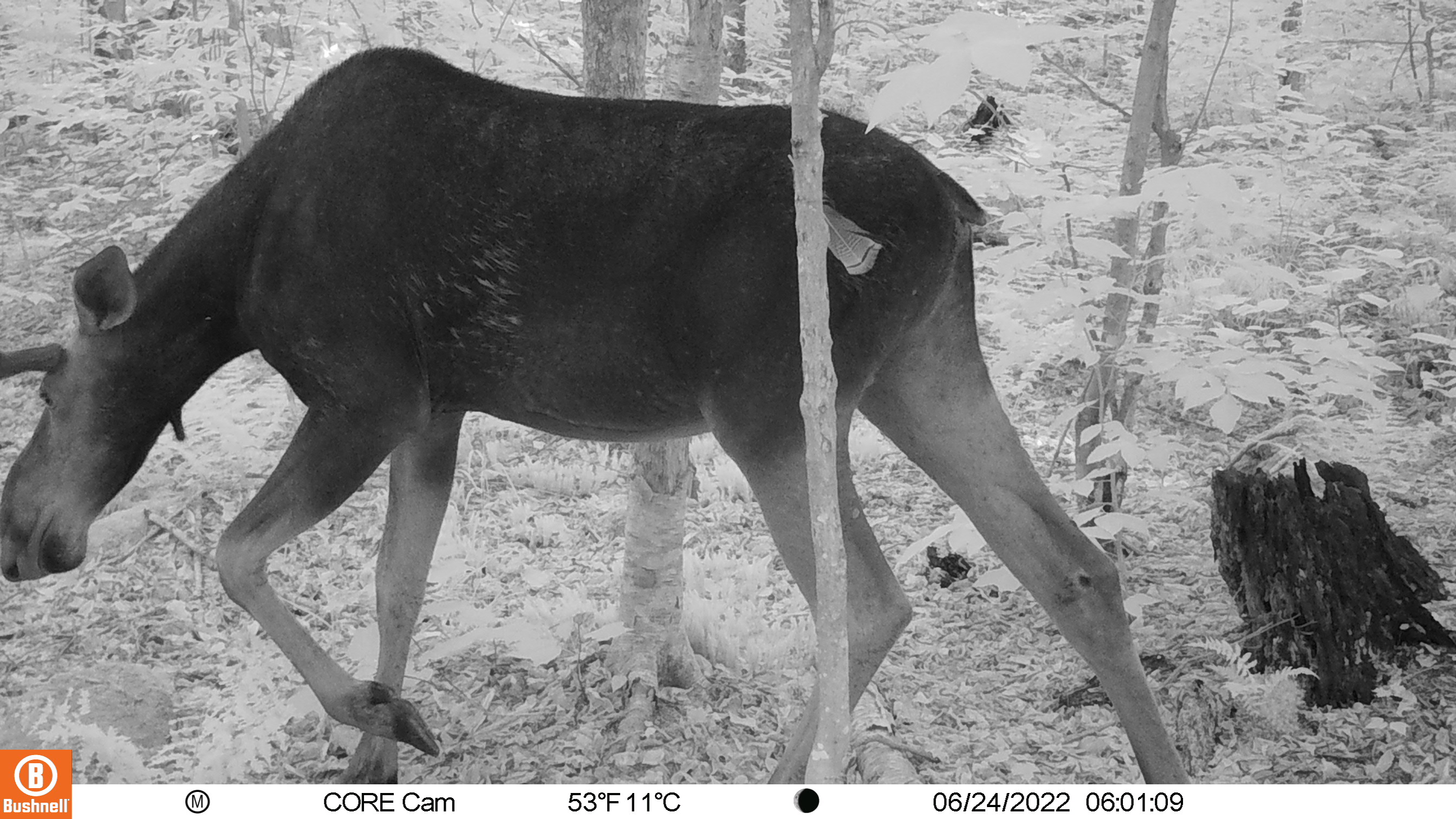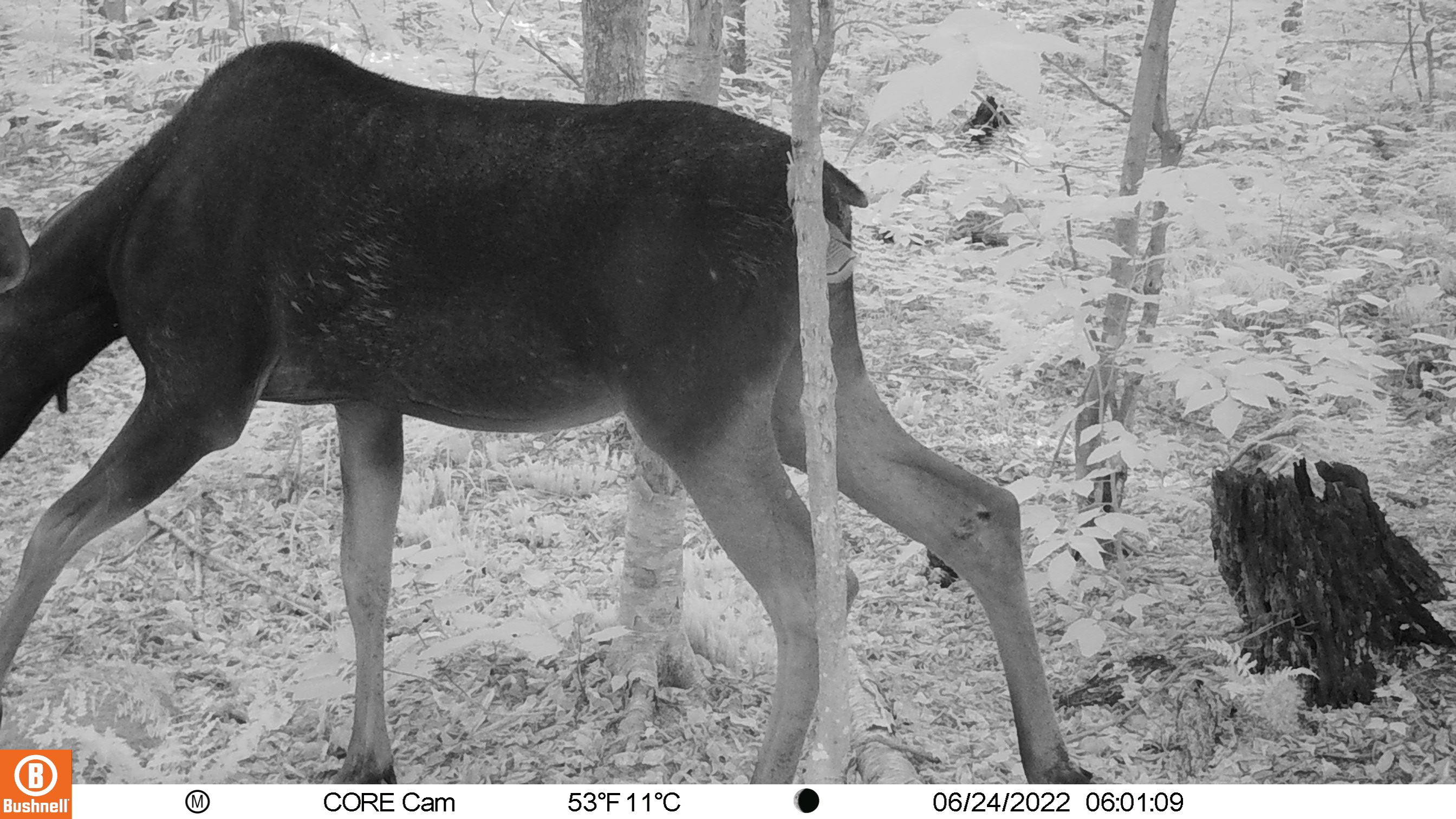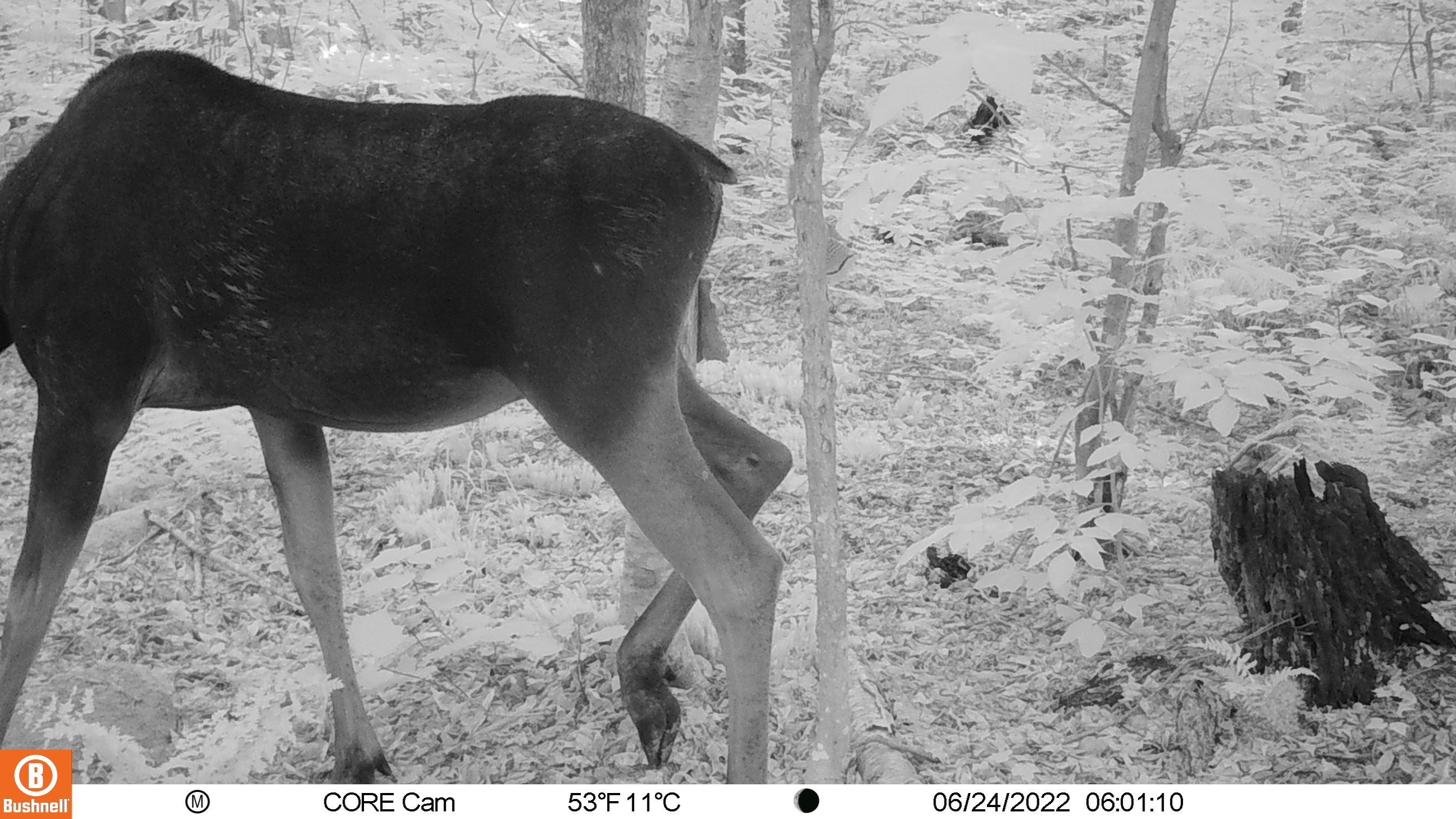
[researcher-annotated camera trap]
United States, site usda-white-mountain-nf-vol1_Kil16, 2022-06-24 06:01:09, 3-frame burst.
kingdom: Animalia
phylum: Chordata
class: Mammalia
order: Artiodactyla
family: Cervidae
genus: Alces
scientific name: Alces alces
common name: moose